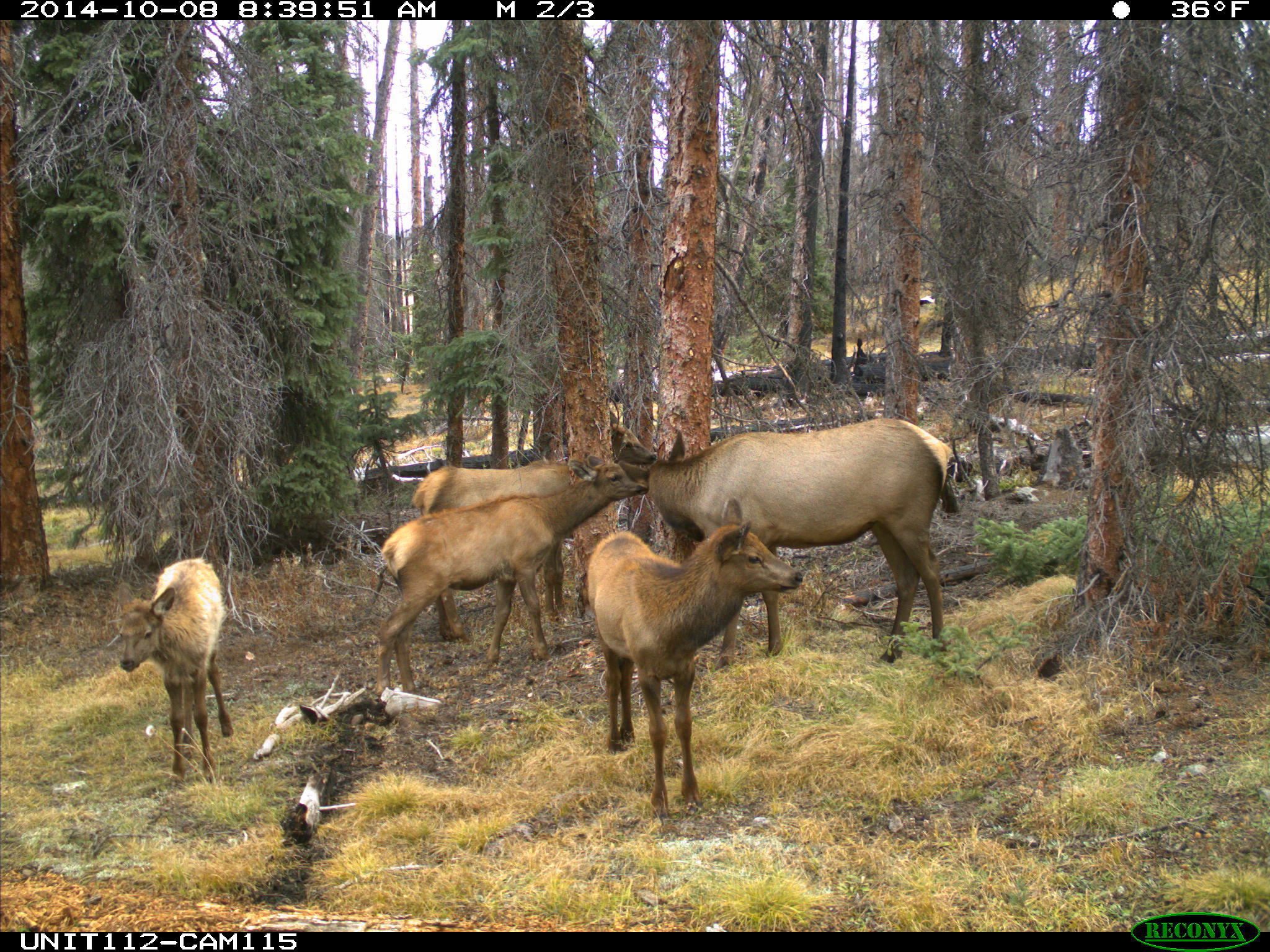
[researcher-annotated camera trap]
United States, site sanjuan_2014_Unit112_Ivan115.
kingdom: Animalia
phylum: Chordata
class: Mammalia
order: Artiodactyla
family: Cervidae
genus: Cervus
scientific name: Cervus elaphus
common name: red deer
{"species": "Cervus elaphus (red deer)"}